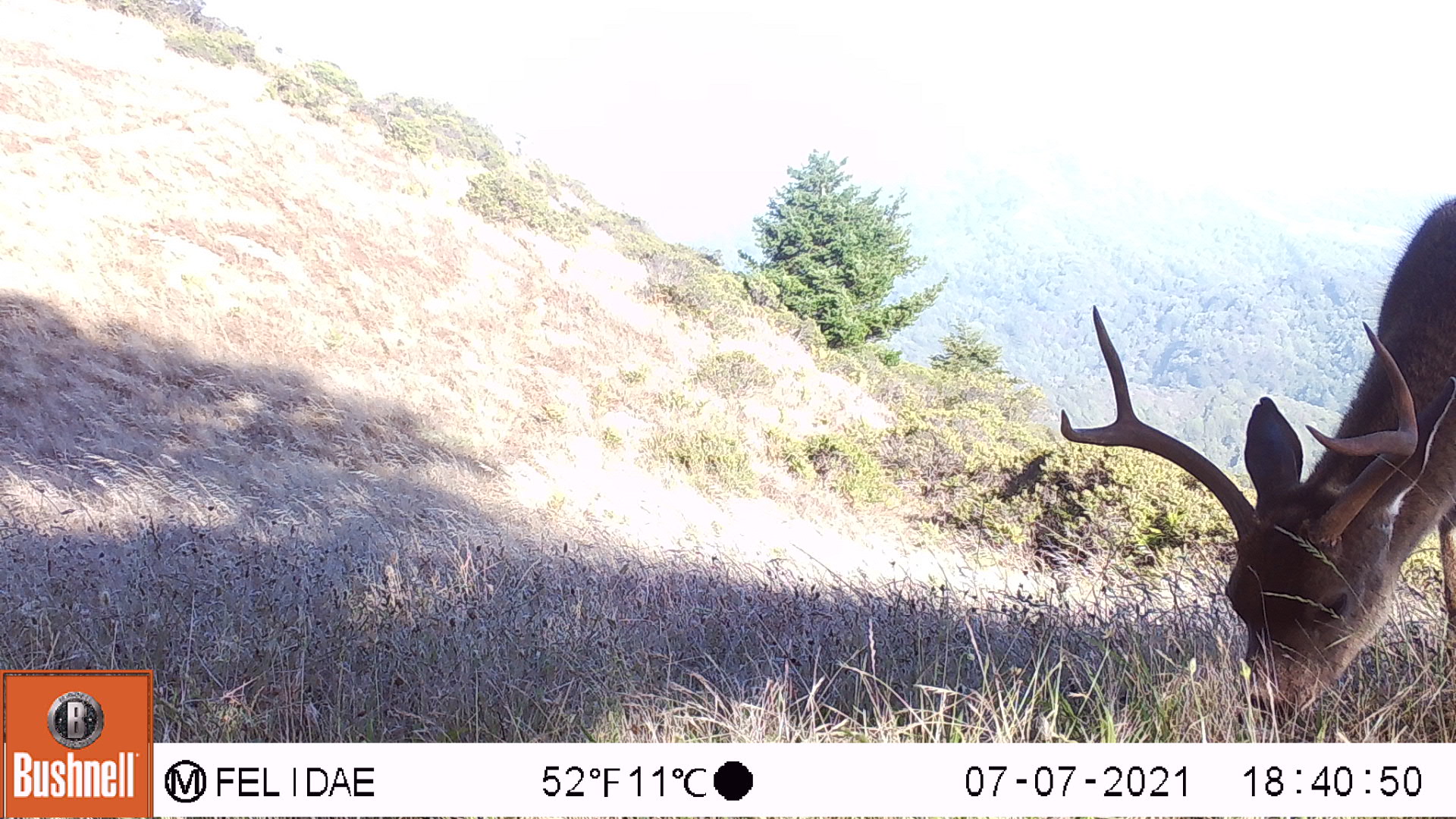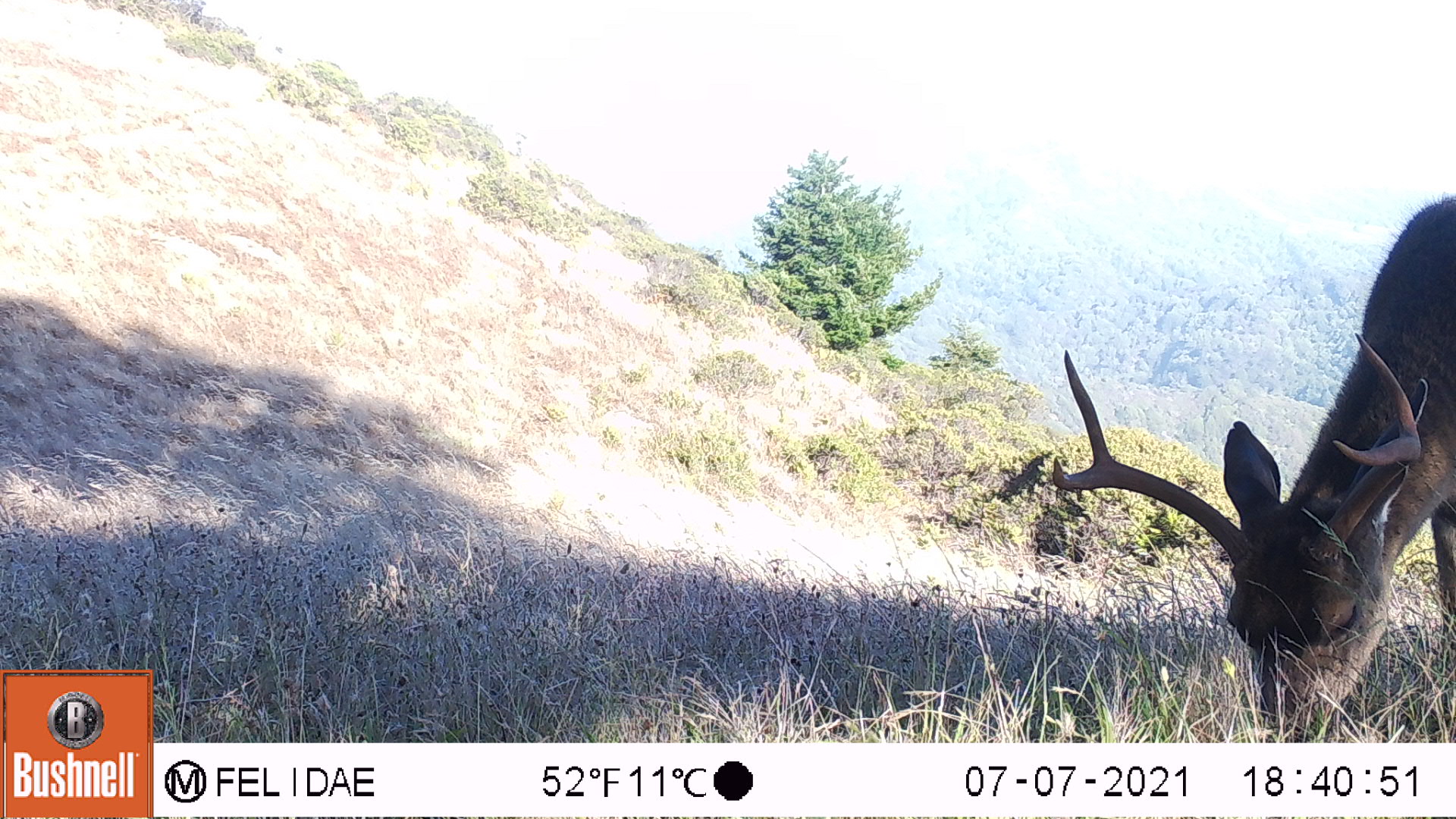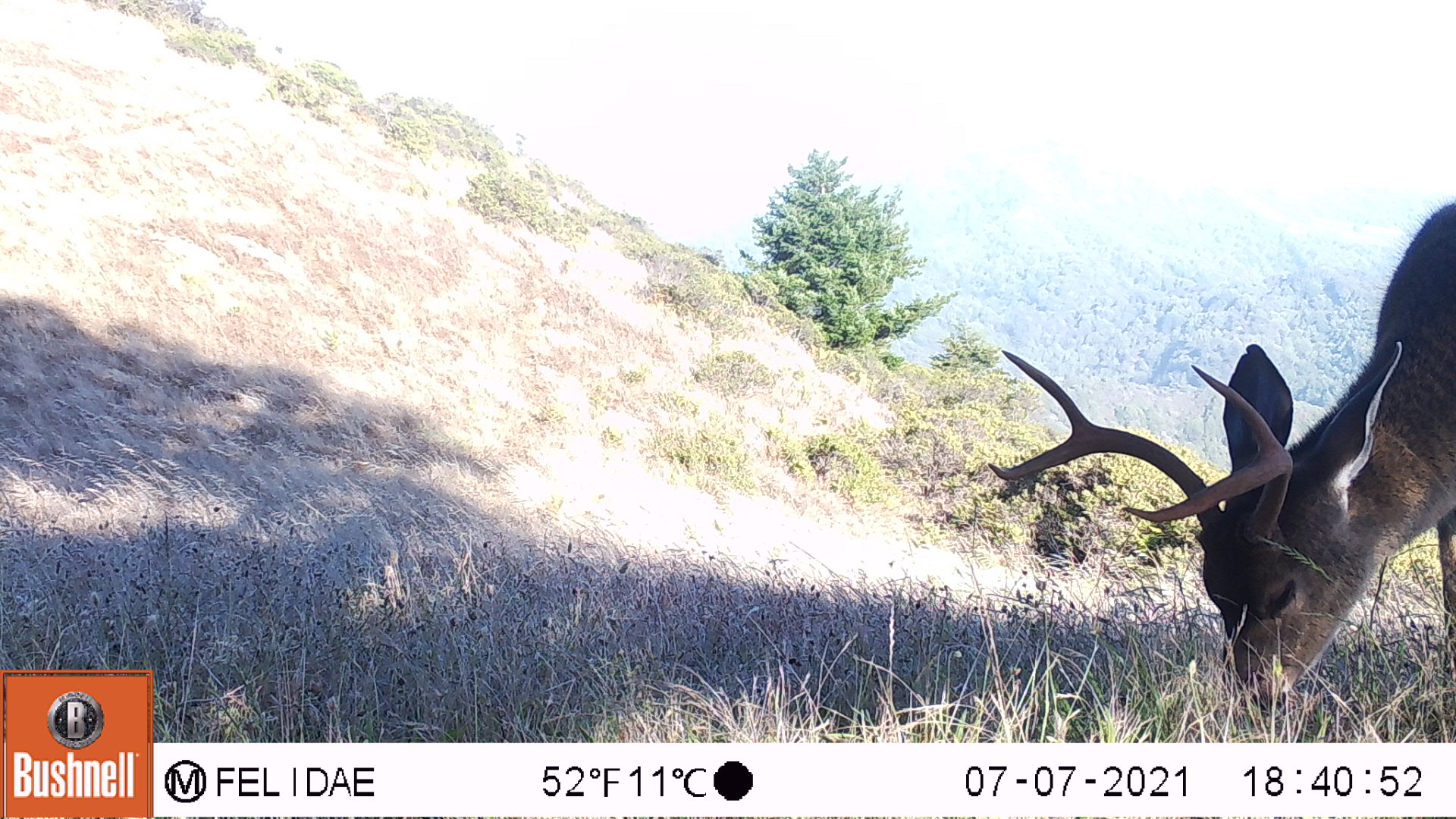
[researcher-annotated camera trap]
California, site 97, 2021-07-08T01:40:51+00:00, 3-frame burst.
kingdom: Animalia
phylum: Chordata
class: Mammalia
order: Artiodactyla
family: Cervidae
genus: Odocoileus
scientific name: Odocoileus hemionus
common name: mule deer